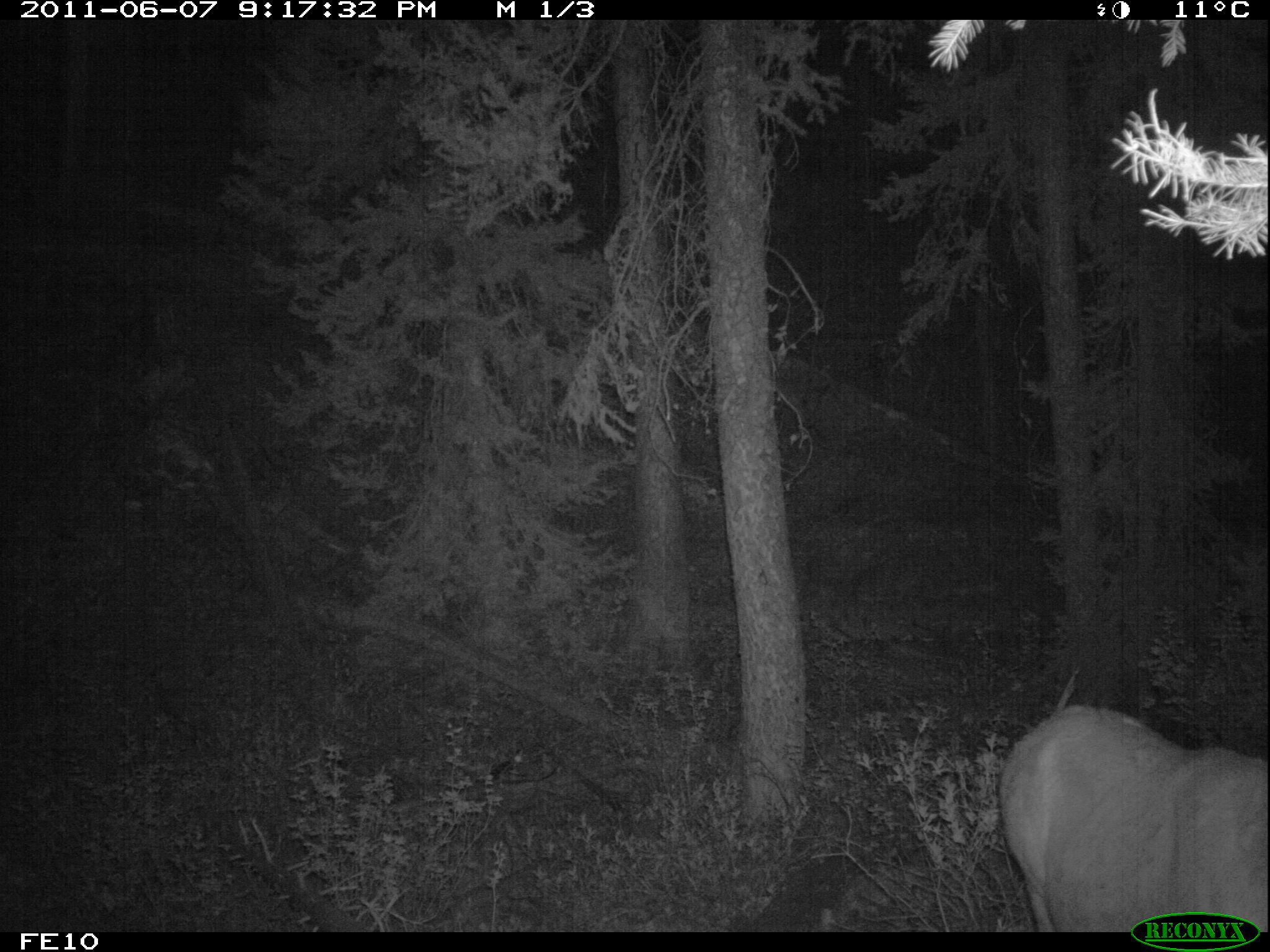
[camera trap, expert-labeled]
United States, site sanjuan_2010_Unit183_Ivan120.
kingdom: Animalia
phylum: Chordata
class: Mammalia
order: Artiodactyla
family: Cervidae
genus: Cervus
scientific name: Cervus elaphus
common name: red deer